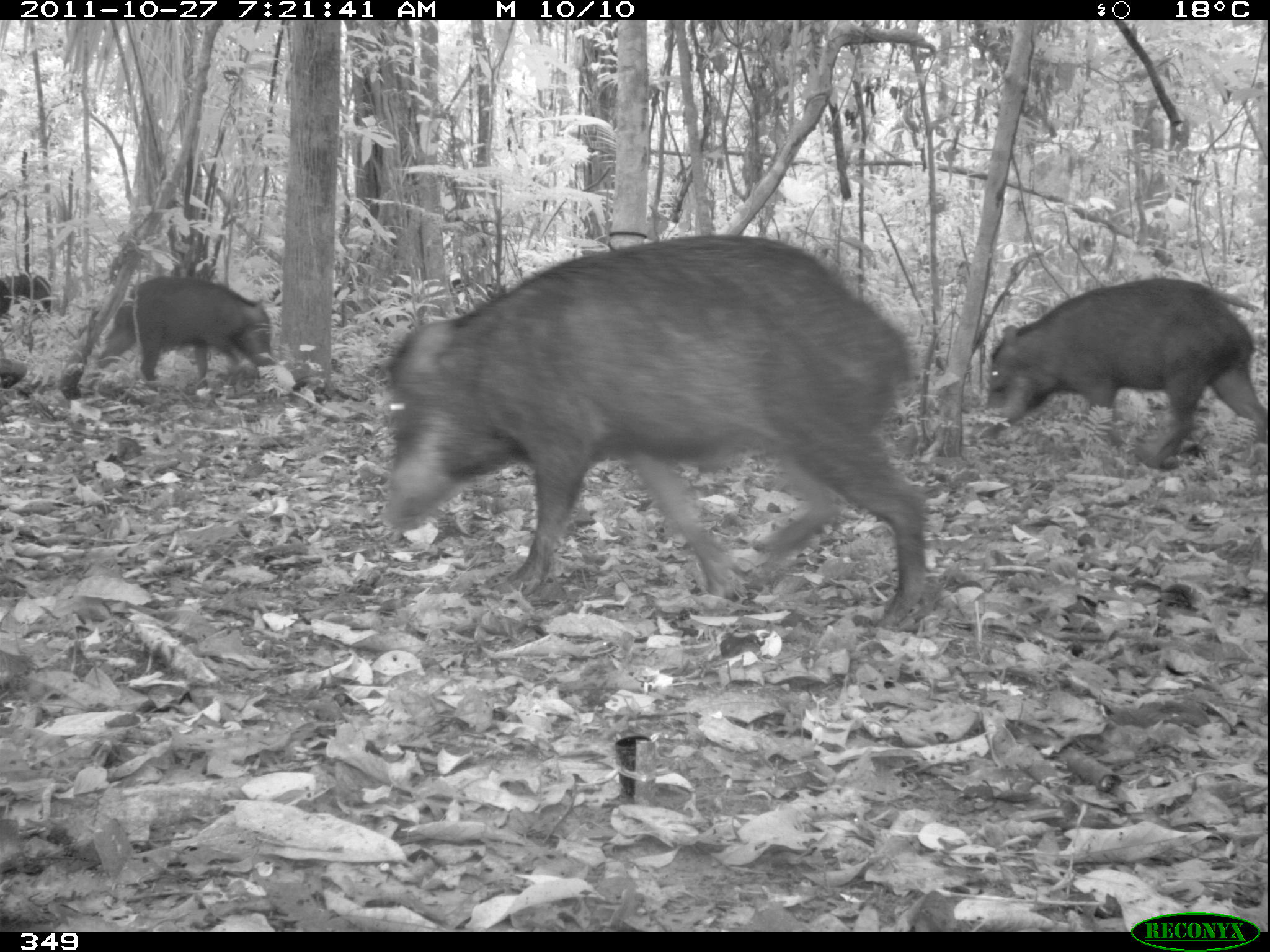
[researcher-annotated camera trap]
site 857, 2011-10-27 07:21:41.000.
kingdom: Animalia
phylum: Chordata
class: Mammalia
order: Artiodactyla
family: Tayassuidae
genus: Tayassu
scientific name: Tayassu pecari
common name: white-lipped peccary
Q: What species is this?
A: Tayassu pecari (white-lipped peccary).